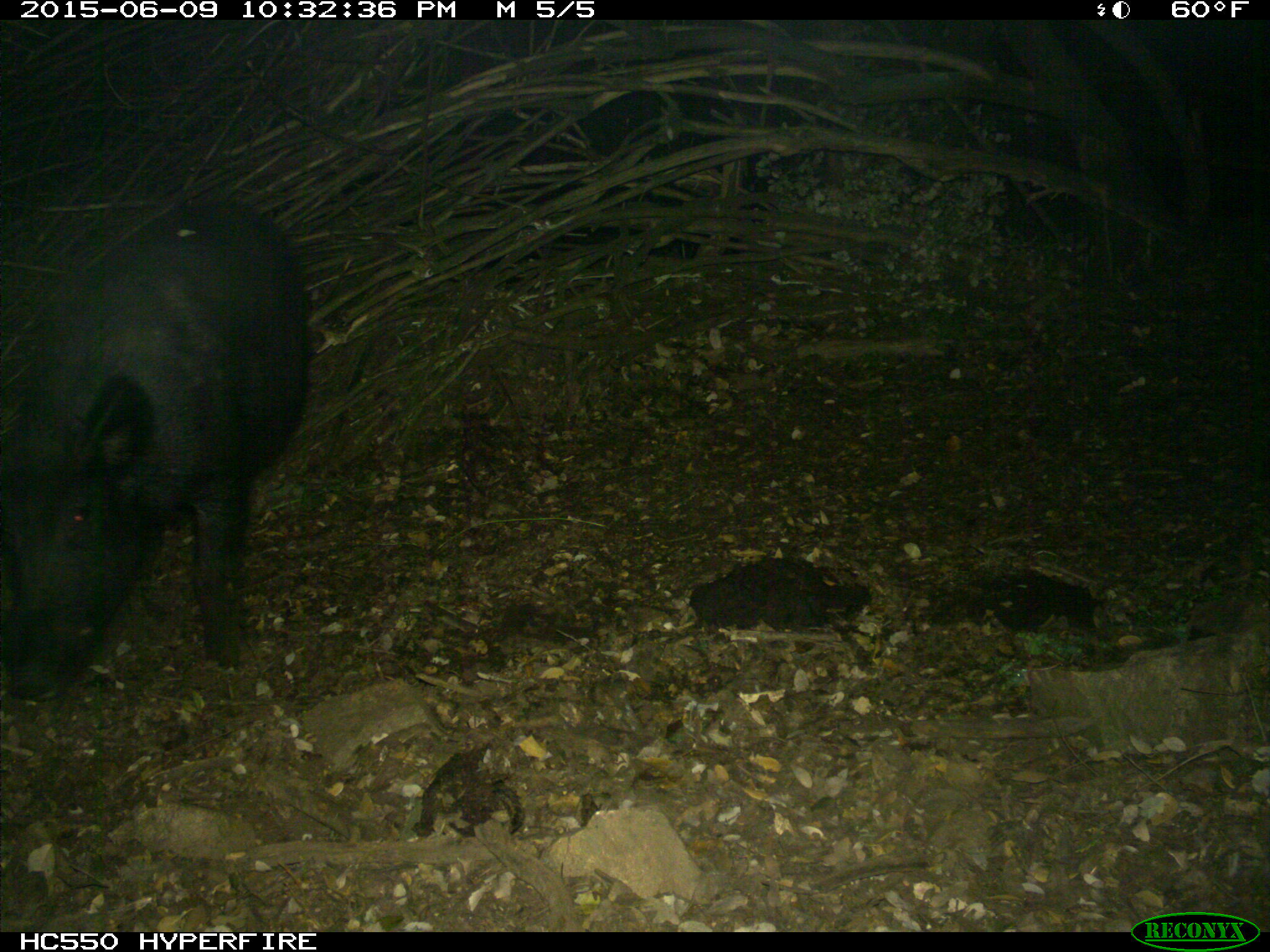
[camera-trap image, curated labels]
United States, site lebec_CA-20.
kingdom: Animalia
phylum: Chordata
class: Mammalia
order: Artiodactyla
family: Suidae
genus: Sus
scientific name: Sus scrofa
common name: wild boar